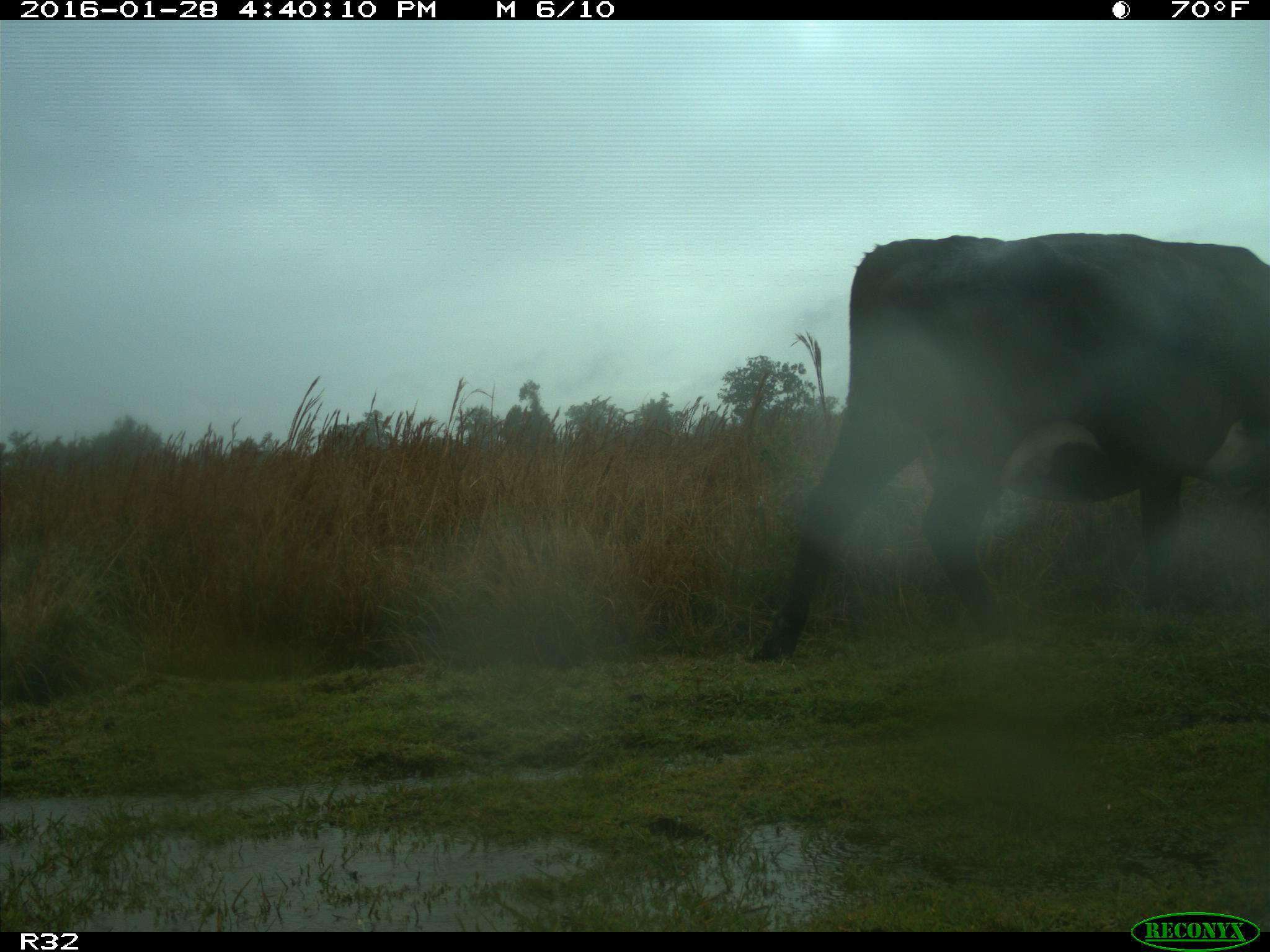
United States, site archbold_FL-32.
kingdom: Animalia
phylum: Chordata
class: Mammalia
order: Artiodactyla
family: Bovidae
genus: Bos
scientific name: Bos taurus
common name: domestic cow